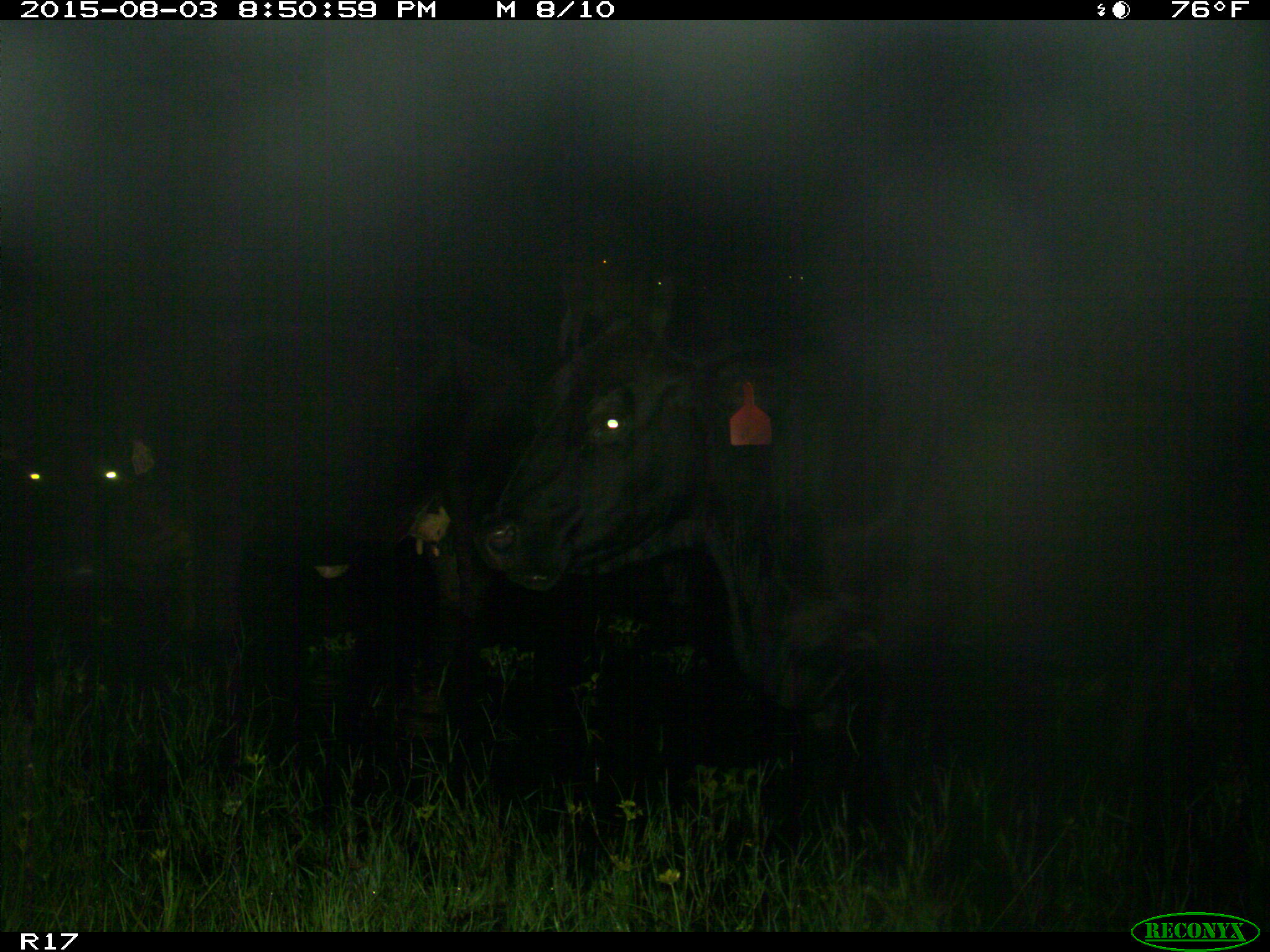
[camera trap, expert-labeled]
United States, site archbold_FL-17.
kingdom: Animalia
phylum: Chordata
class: Mammalia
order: Artiodactyla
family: Bovidae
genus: Bos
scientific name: Bos taurus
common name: domestic cow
Bos taurus (domestic cow).